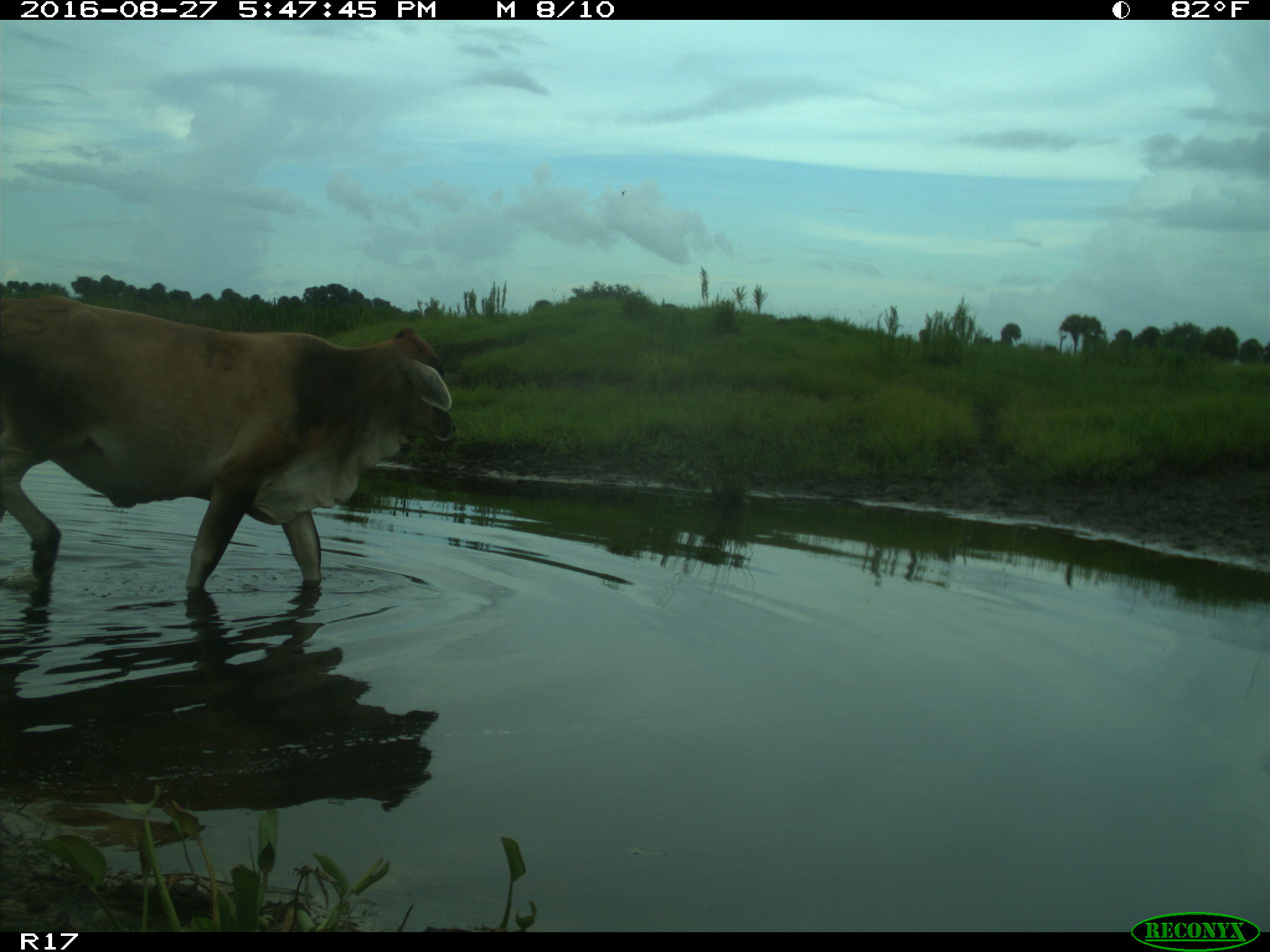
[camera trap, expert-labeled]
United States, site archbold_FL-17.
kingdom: Animalia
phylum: Chordata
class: Mammalia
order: Artiodactyla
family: Bovidae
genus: Bos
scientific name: Bos taurus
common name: domestic cow